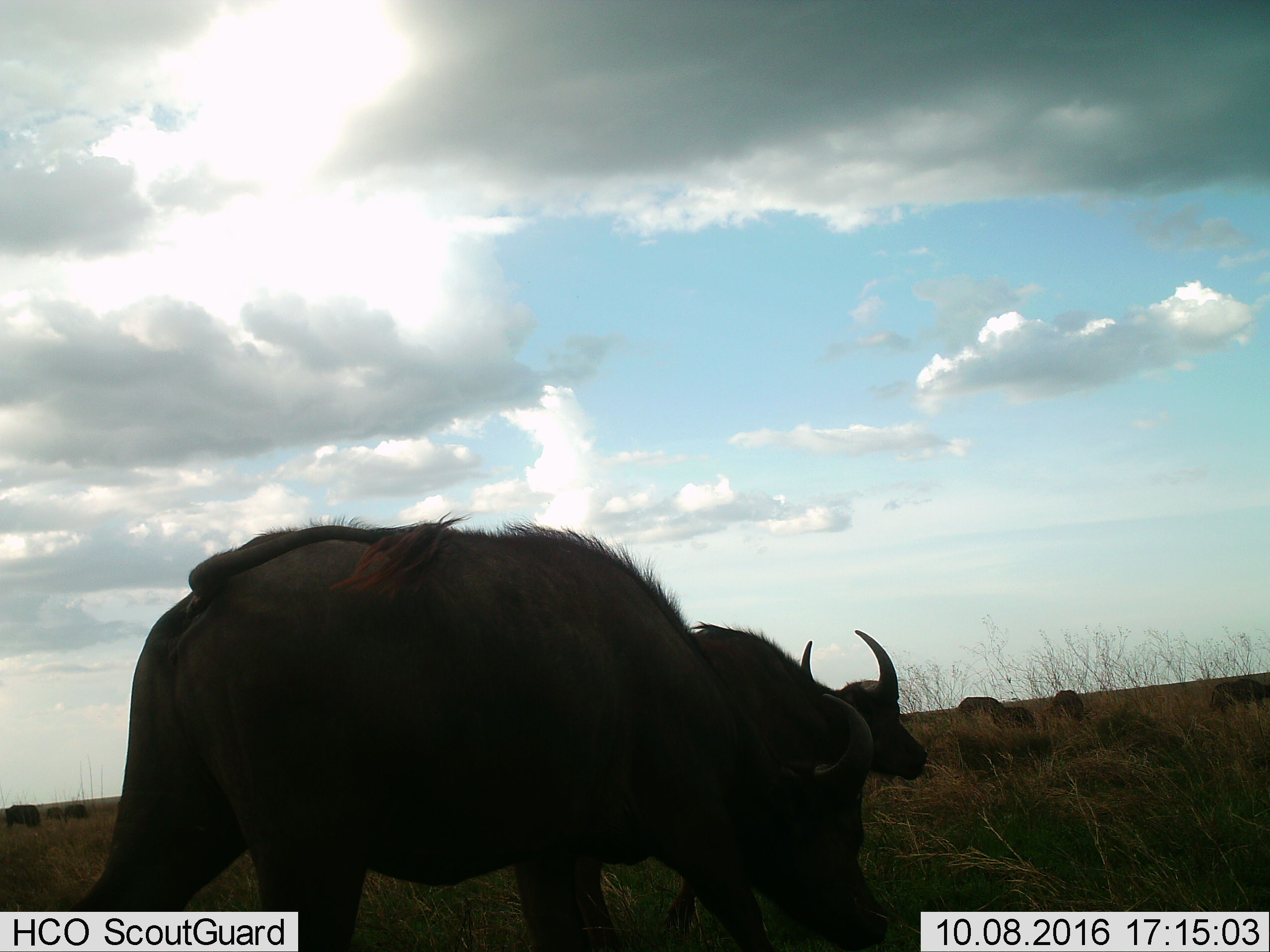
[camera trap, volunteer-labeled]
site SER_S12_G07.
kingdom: Animalia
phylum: Chordata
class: Mammalia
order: Artiodactyla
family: Bovidae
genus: Syncerus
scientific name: Syncerus caffer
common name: african buffalo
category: buffalo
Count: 9.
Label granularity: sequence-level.